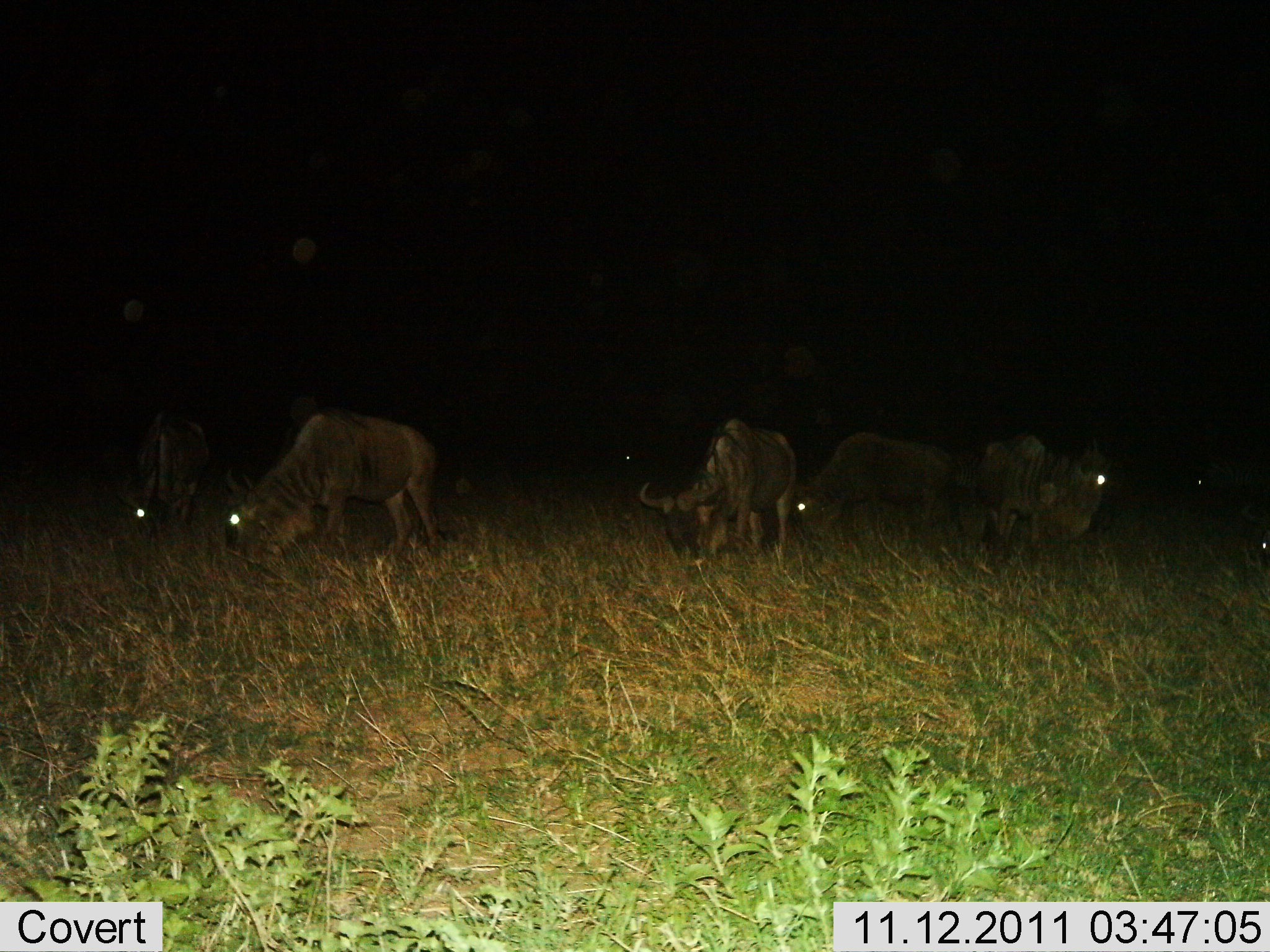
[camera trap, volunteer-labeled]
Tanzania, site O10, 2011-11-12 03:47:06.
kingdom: Animalia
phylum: Chordata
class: Mammalia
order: Artiodactyla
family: Bovidae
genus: Connochaetes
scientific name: Connochaetes taurinus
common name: blue wildebeest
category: wildebeest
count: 6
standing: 31%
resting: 6%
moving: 6%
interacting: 0%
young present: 0%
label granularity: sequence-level